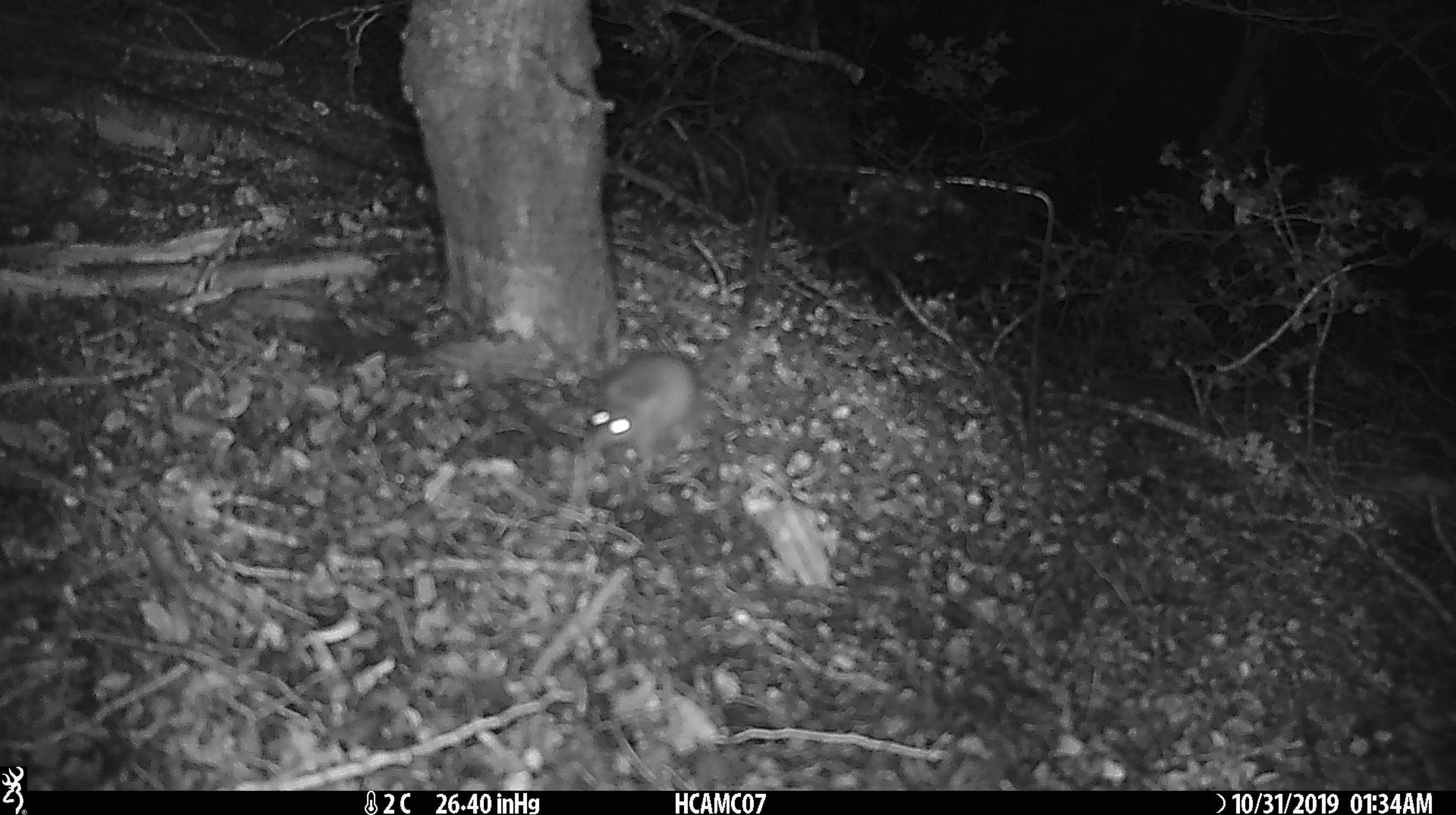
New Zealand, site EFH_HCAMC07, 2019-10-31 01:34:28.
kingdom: Animalia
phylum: Chordata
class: Mammalia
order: Rodentia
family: Muridae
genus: Mus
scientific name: Mus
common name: mouse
Mouse (Mus).